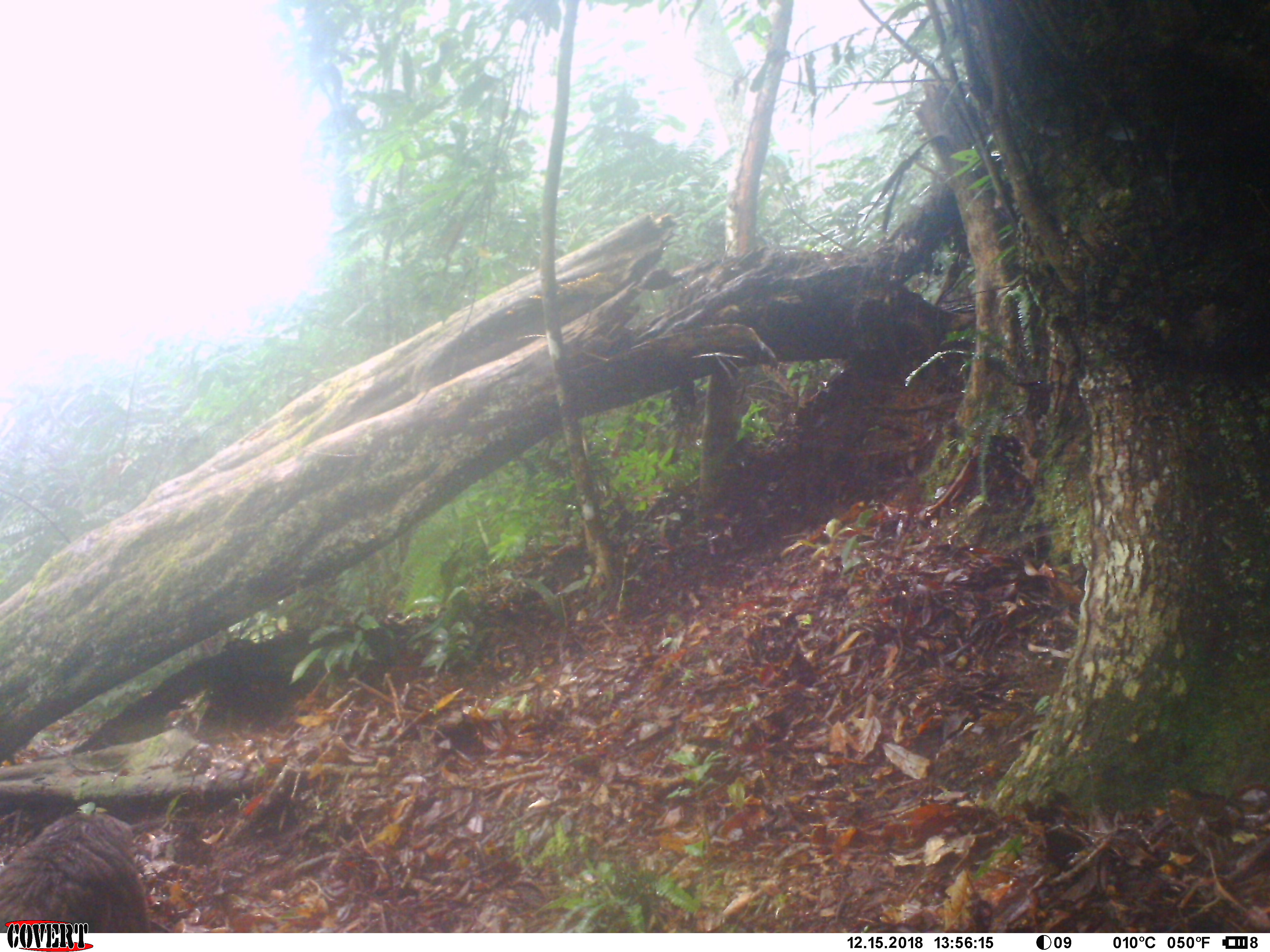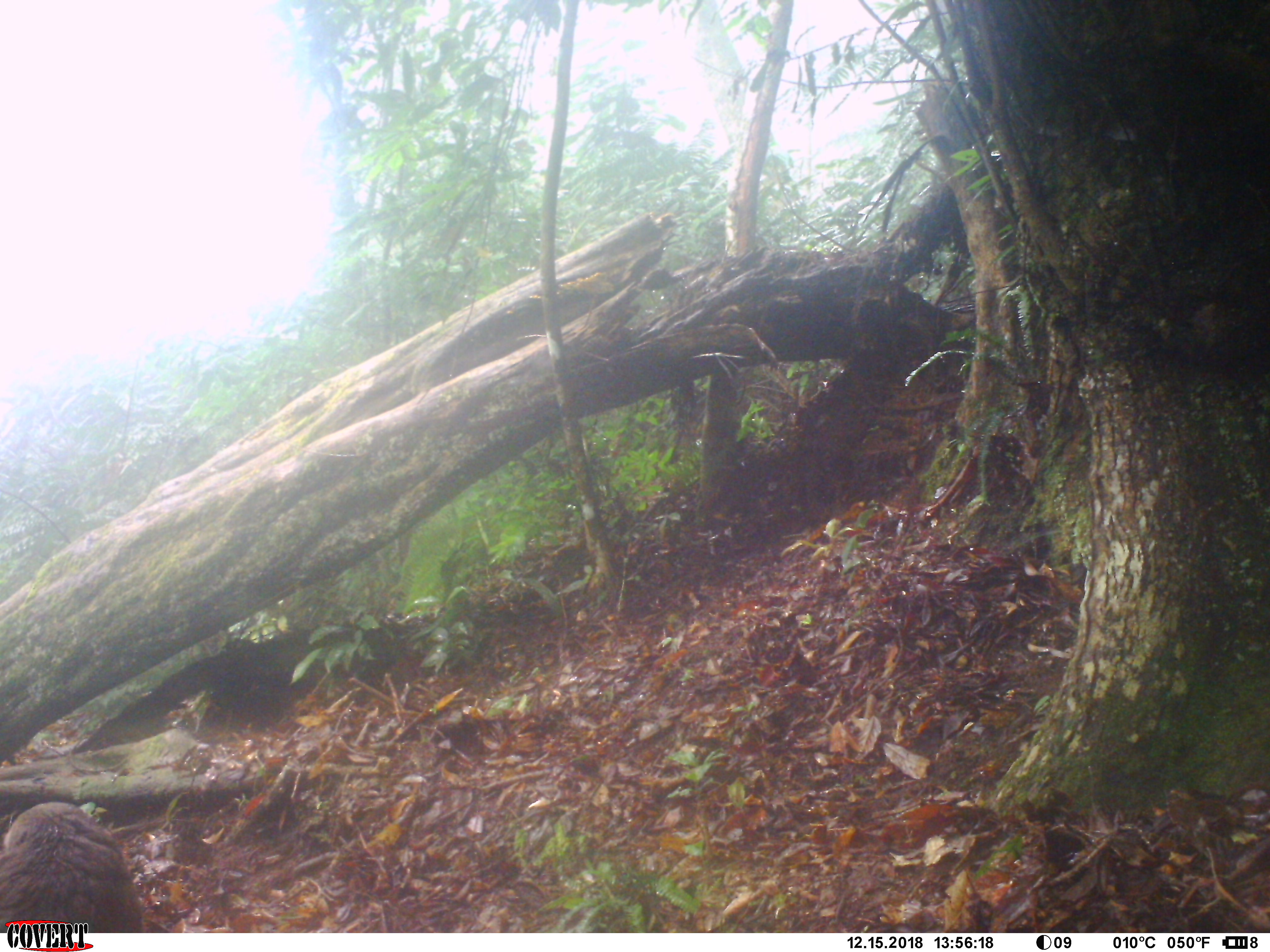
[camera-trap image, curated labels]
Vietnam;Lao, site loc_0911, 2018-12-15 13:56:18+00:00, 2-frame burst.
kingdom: Animalia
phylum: Chordata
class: Mammalia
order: Primates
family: Cercopithecidae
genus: Macaca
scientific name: Macaca arctoides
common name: stump-tailed macaque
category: stump tailed macaque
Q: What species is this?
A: Stump tailed macaque (stump-tailed macaque) (Macaca arctoides).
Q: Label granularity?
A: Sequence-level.